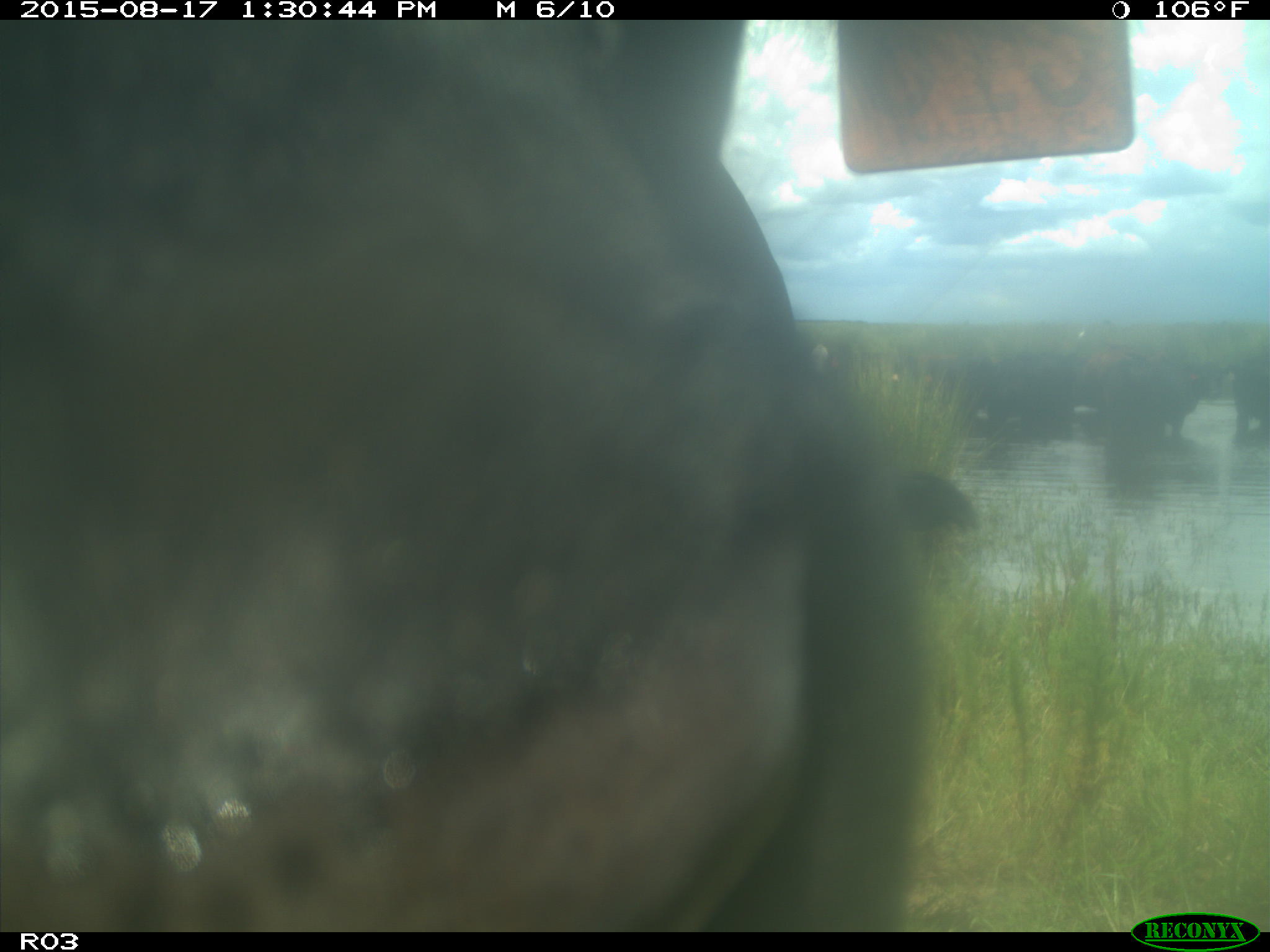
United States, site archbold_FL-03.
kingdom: Animalia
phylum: Chordata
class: Mammalia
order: Artiodactyla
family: Bovidae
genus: Bos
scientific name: Bos taurus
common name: domestic cow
Bos taurus (domestic cow).